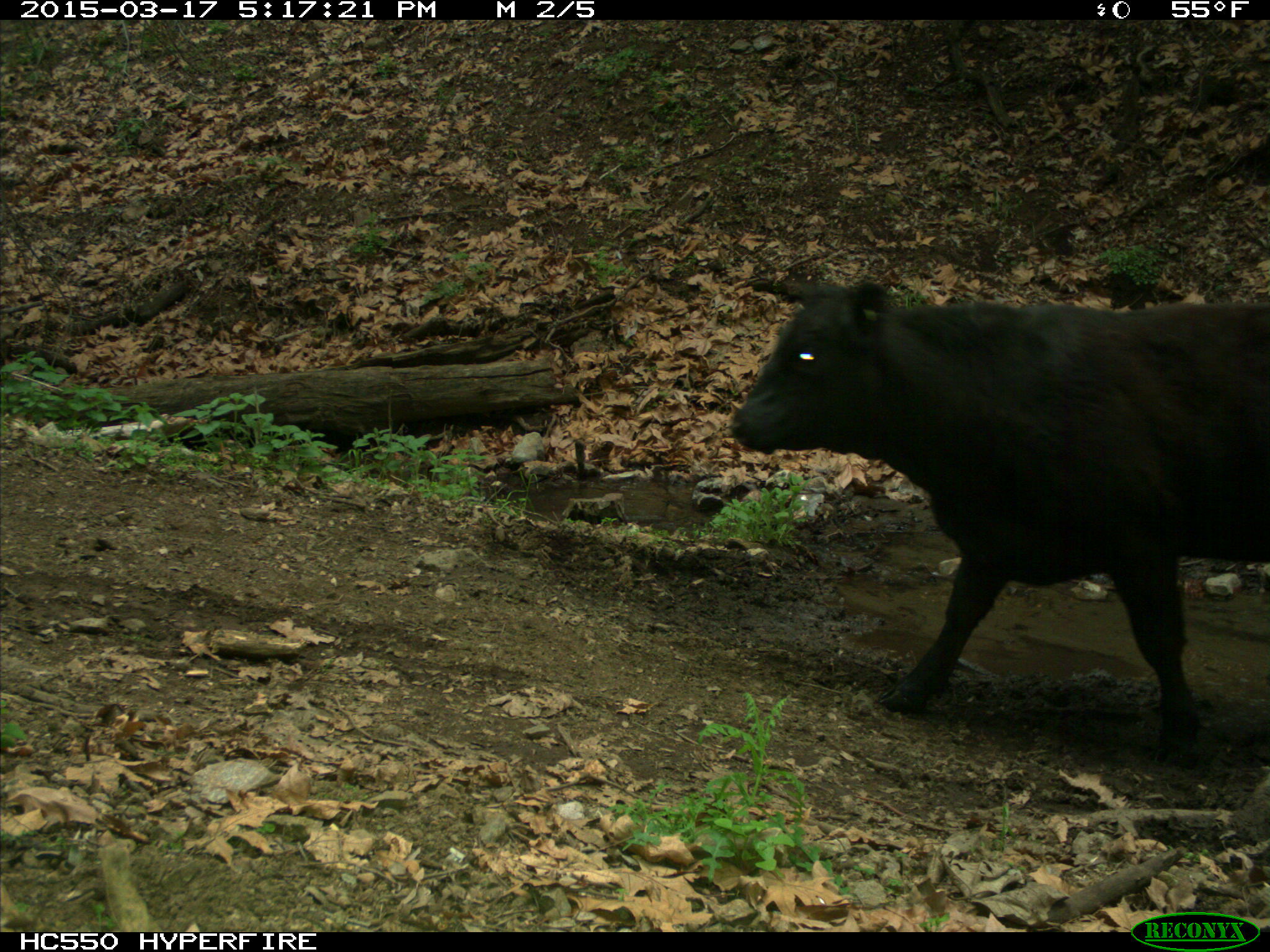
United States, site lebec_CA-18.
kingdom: Animalia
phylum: Chordata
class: Mammalia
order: Artiodactyla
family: Bovidae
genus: Bos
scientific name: Bos taurus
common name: domestic cow